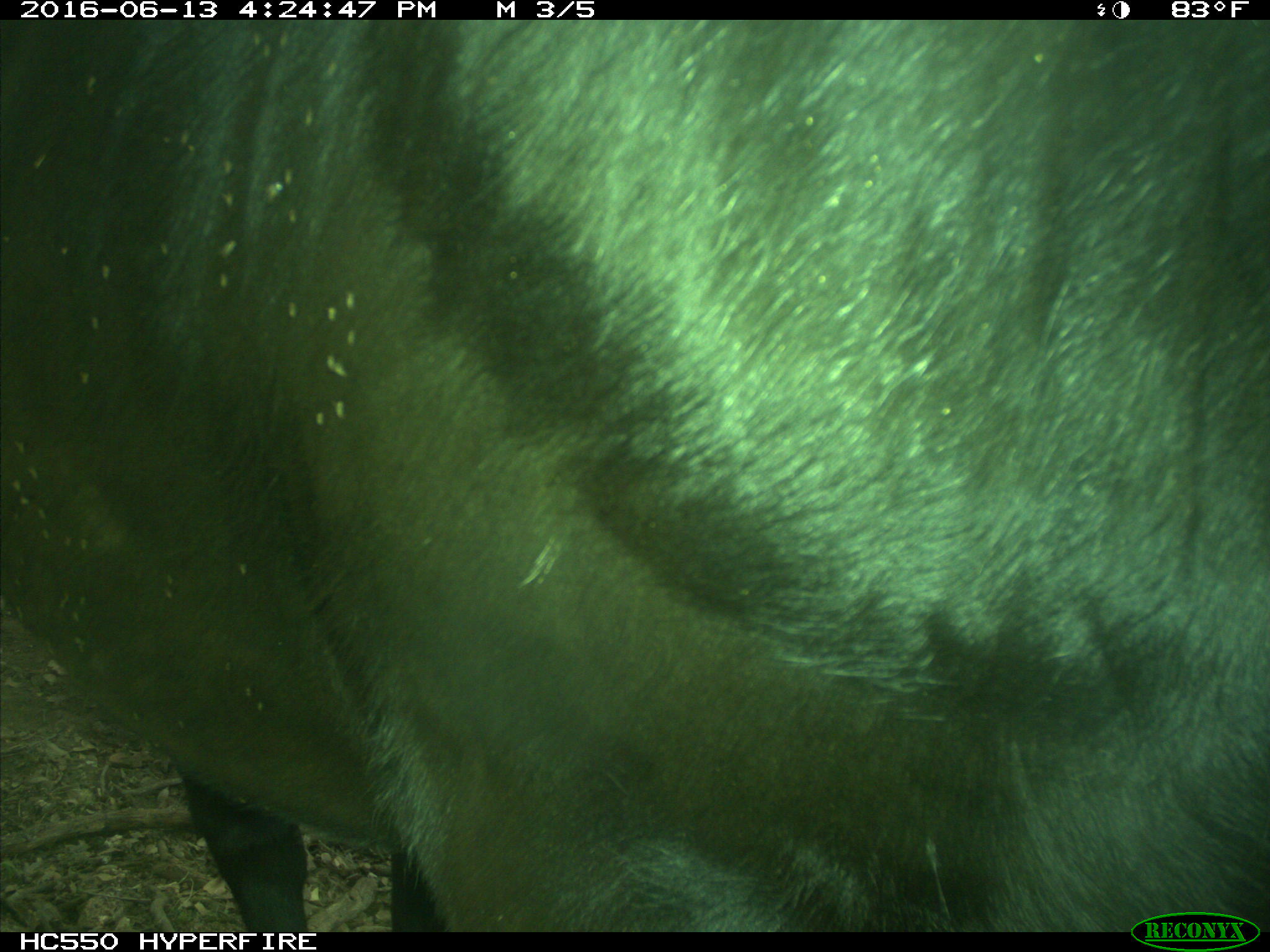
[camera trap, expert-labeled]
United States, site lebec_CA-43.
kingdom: Animalia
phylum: Chordata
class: Mammalia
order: Artiodactyla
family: Bovidae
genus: Bos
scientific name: Bos taurus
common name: domestic cow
Bos taurus (domestic cow).